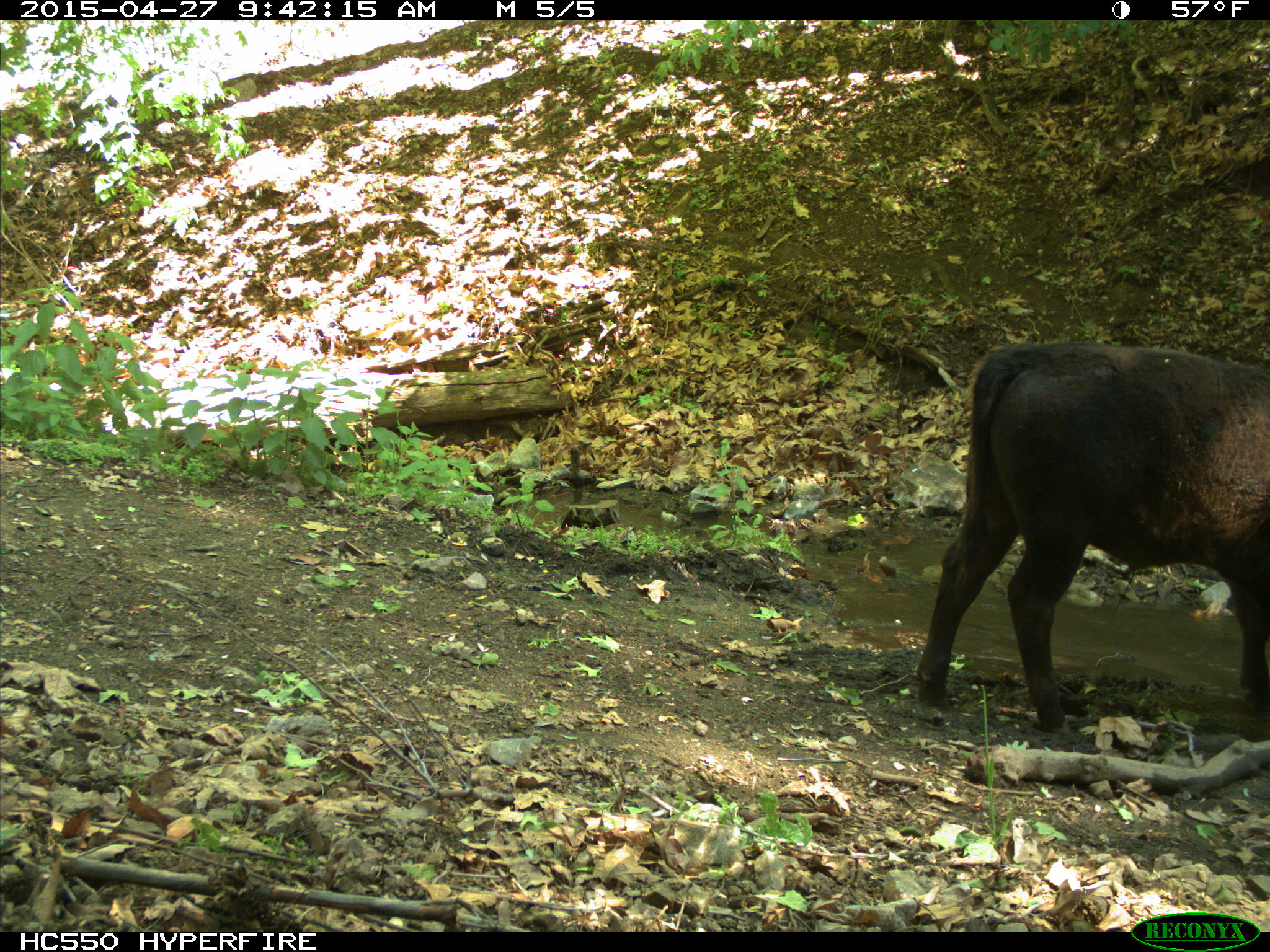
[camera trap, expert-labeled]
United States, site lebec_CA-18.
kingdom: Animalia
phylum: Chordata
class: Mammalia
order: Artiodactyla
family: Bovidae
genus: Bos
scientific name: Bos taurus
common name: domestic cow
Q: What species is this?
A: Bos taurus (domestic cow).